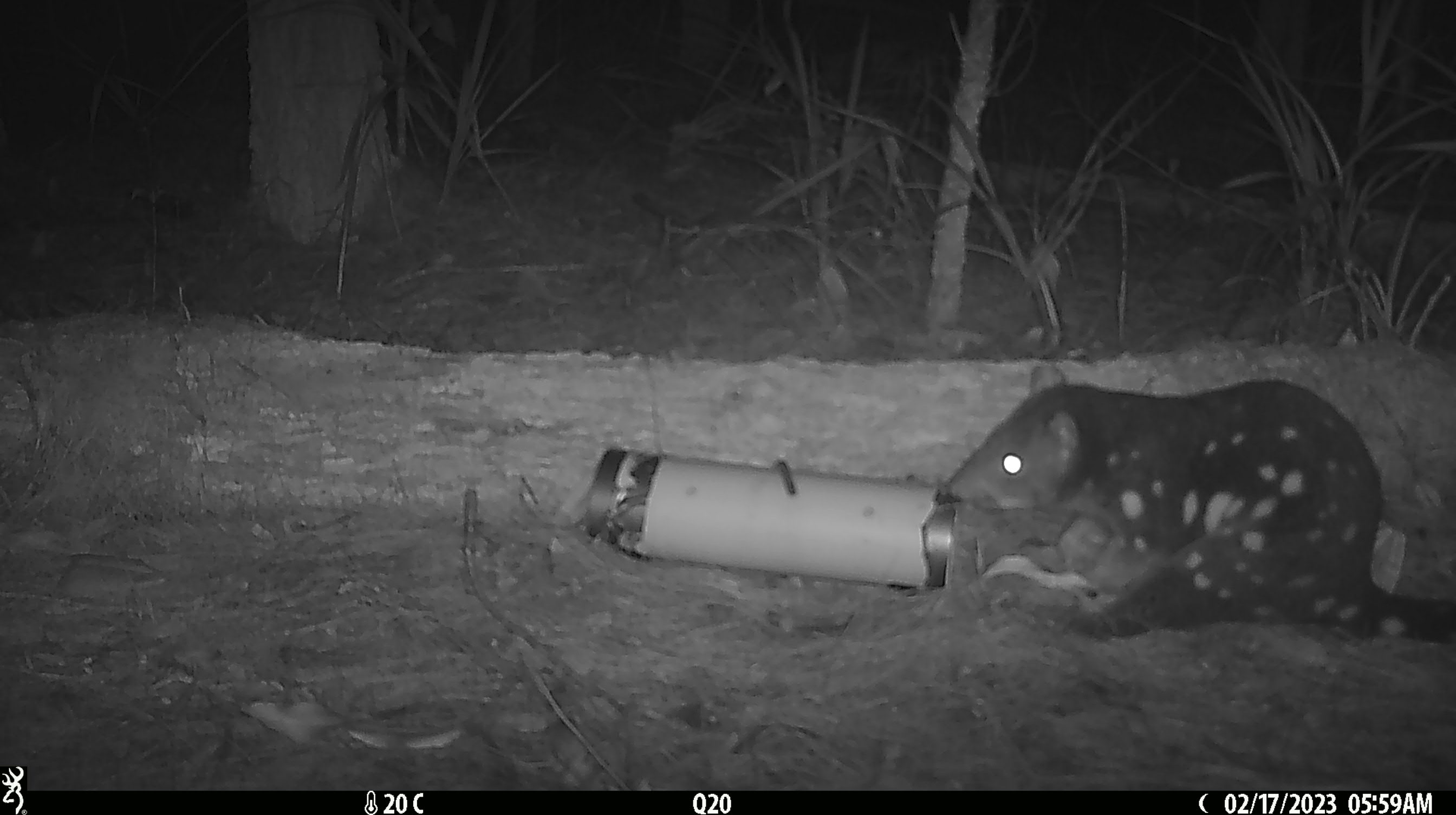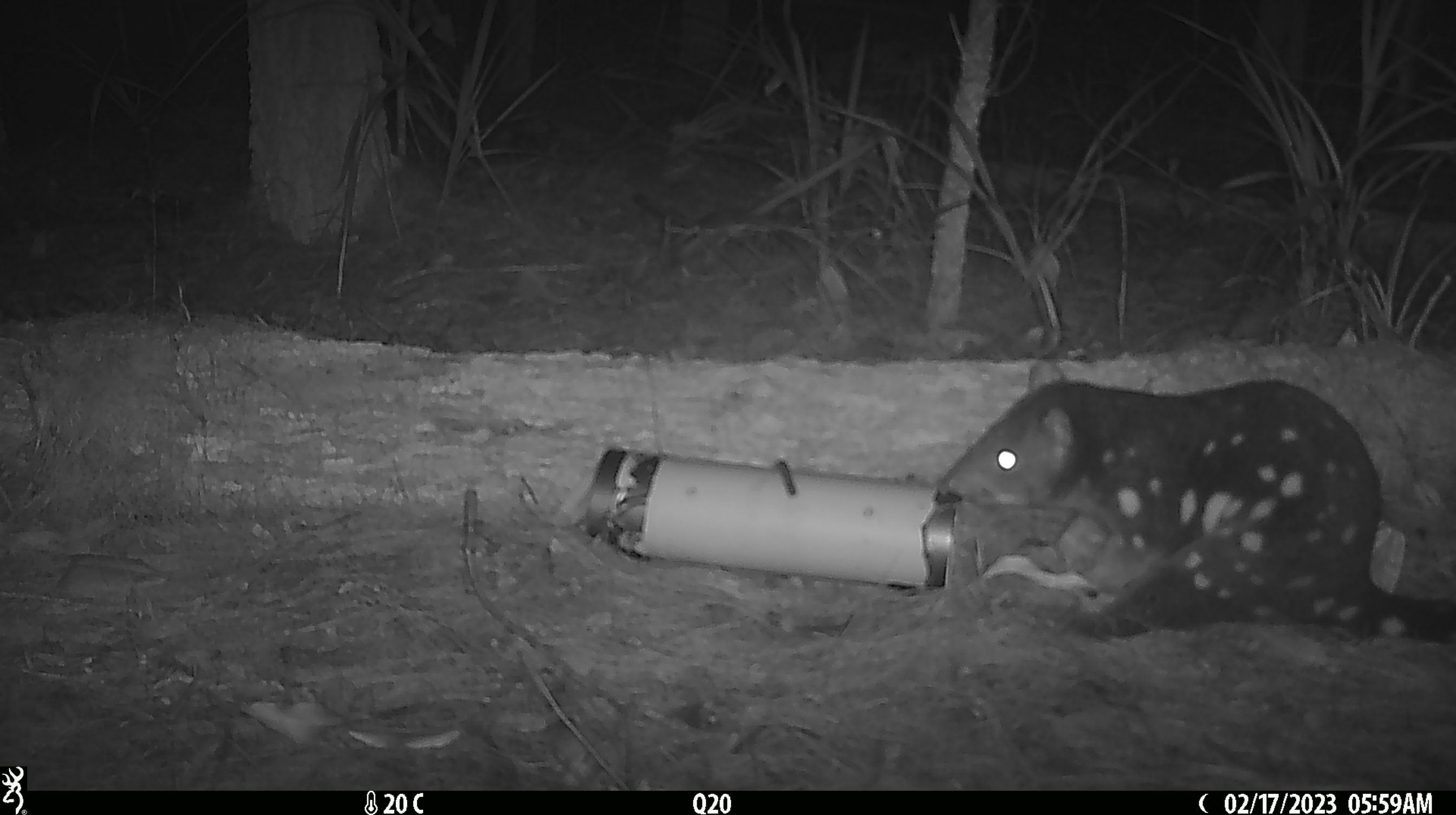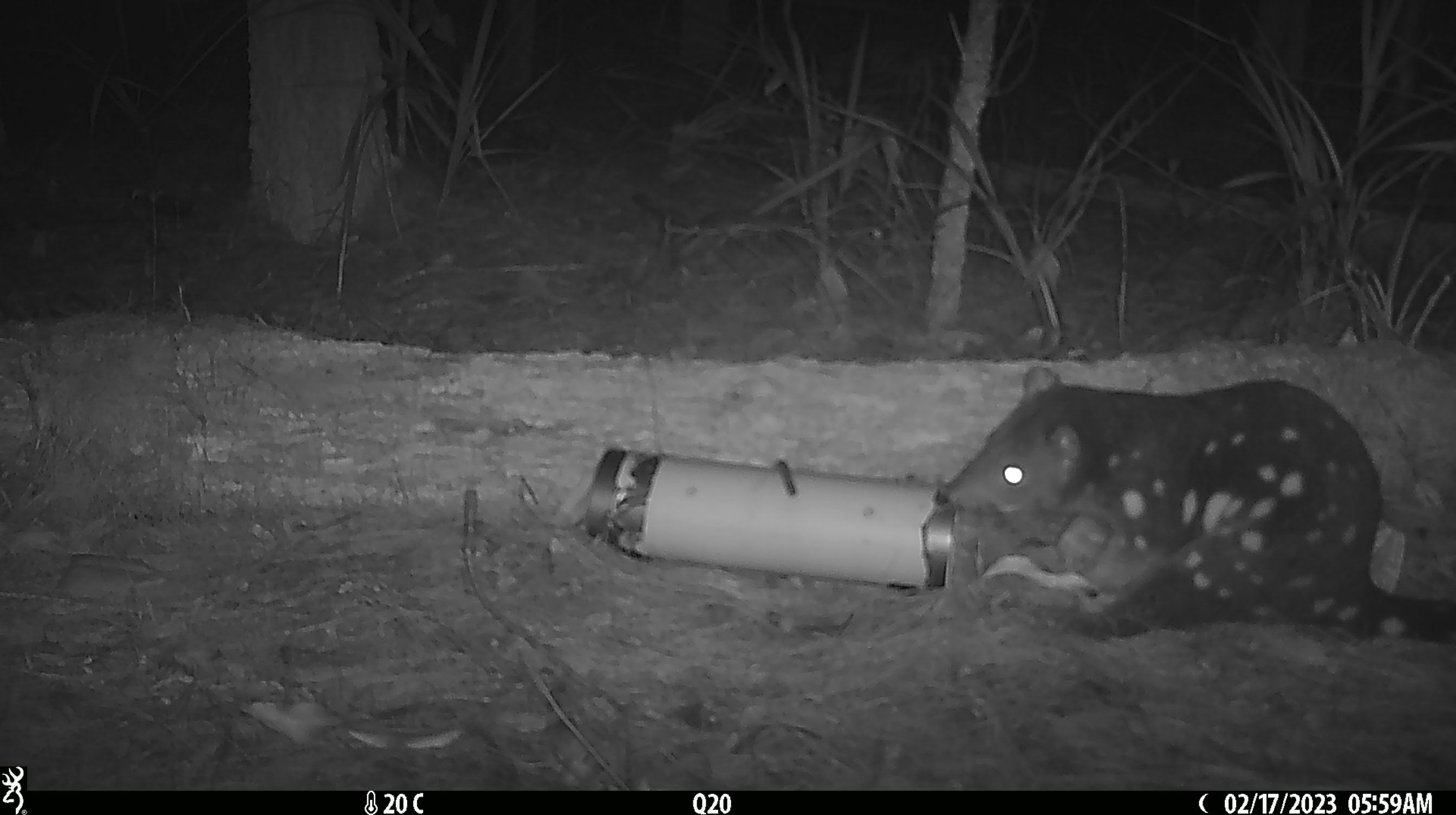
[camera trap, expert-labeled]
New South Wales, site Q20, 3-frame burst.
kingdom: Animalia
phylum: Chordata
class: Mammalia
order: Dasyuromorphia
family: Dasyuridae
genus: Dasyurus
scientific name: Dasyurus maculatus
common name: spotted-tailed quoll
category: quoll